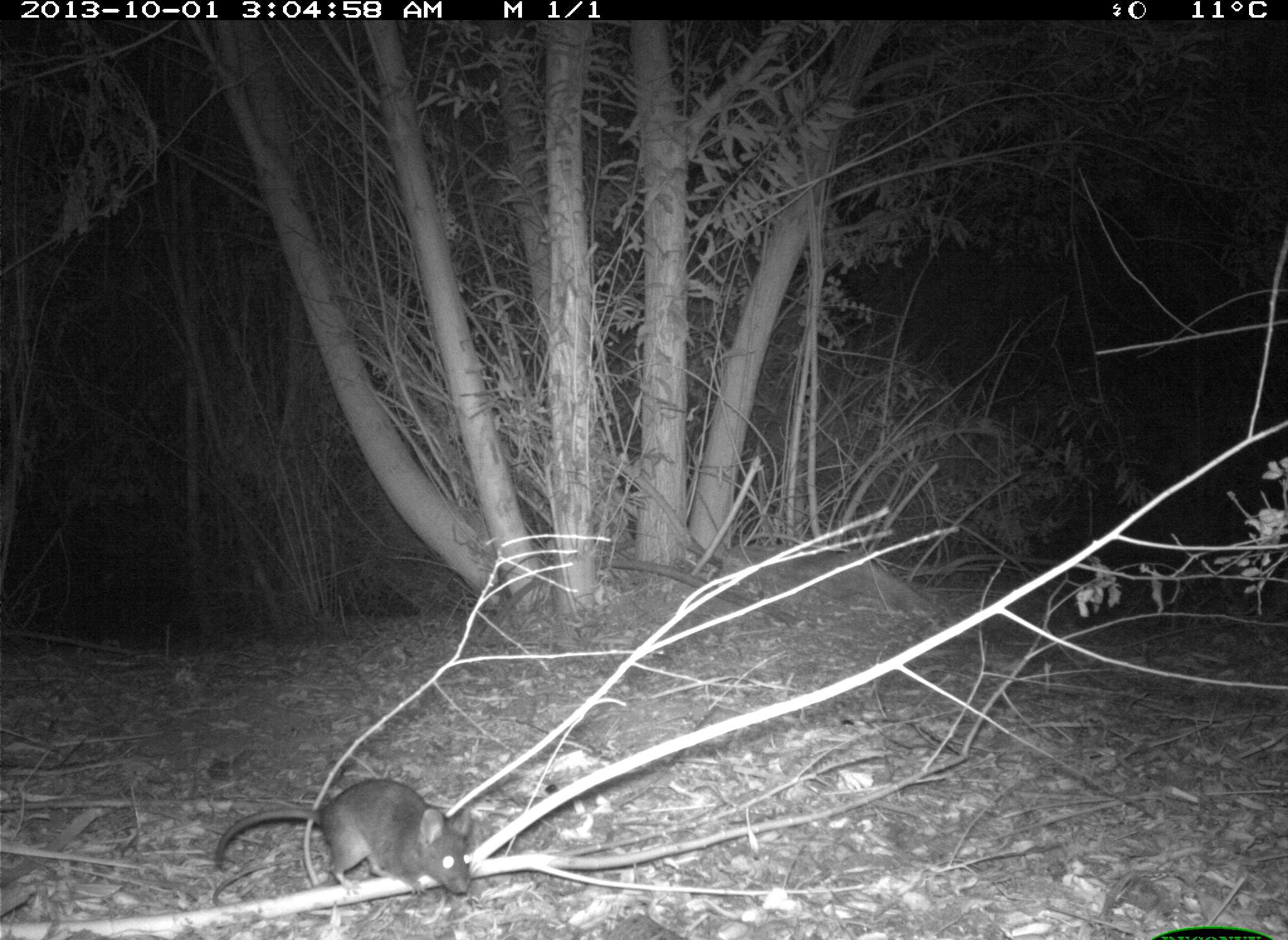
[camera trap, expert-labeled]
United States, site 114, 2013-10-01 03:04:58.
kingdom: Animalia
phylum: Chordata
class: Mammalia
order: Rodentia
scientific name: Rodentia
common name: rodent